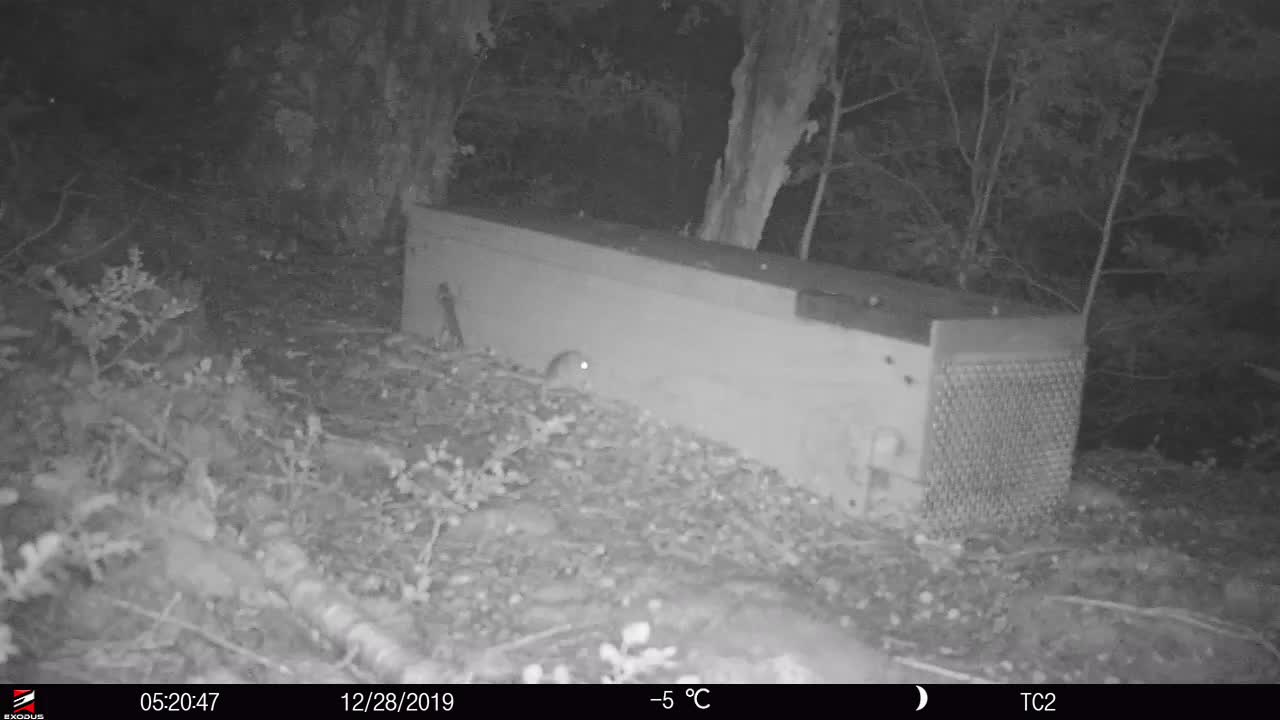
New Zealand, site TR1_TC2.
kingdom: Animalia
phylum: Chordata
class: Mammalia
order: Rodentia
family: Muridae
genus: Mus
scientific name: Mus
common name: mouse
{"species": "mouse (Mus)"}